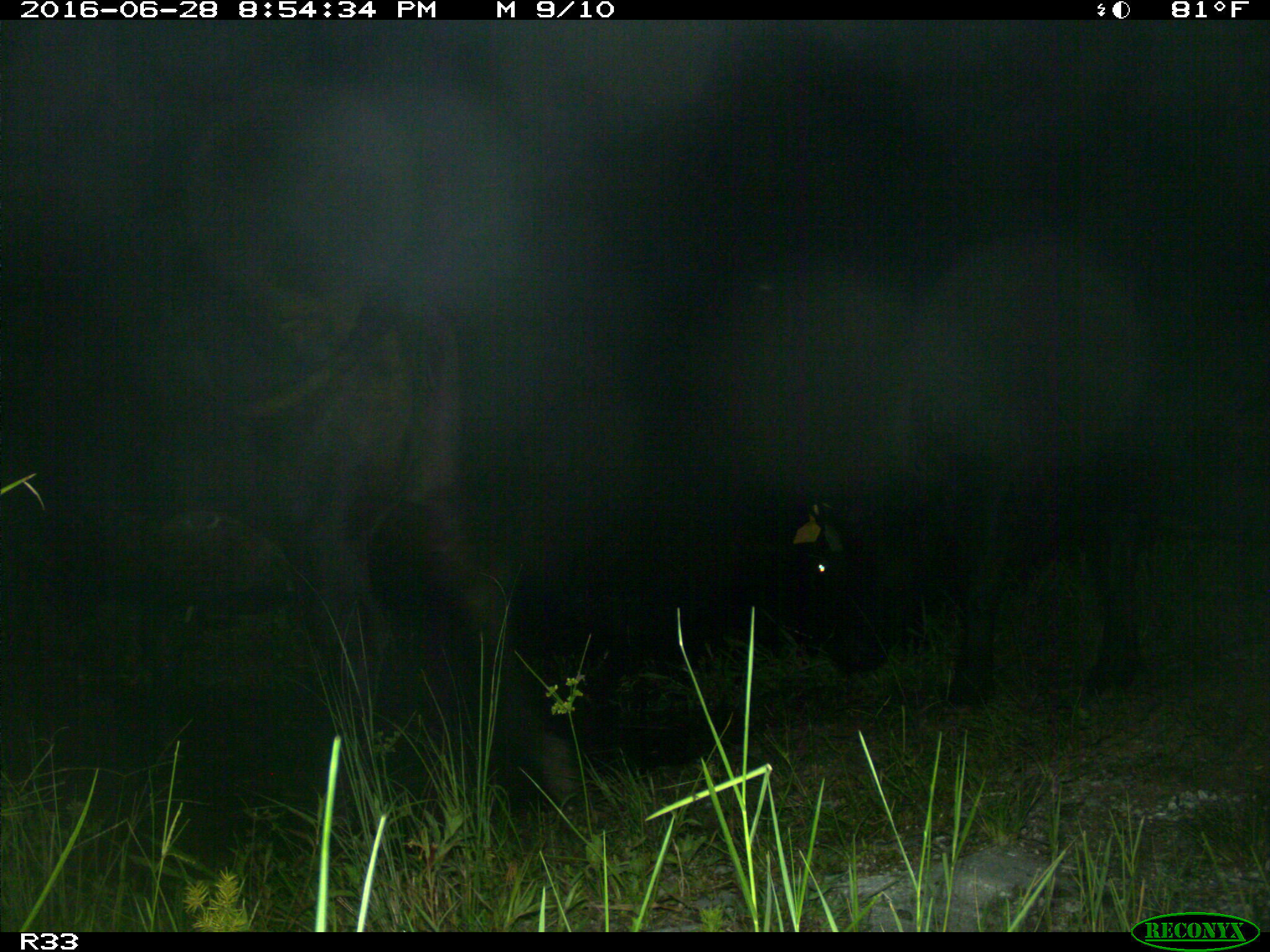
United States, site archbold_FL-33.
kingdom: Animalia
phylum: Chordata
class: Mammalia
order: Artiodactyla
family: Bovidae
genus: Bos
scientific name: Bos taurus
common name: domestic cow